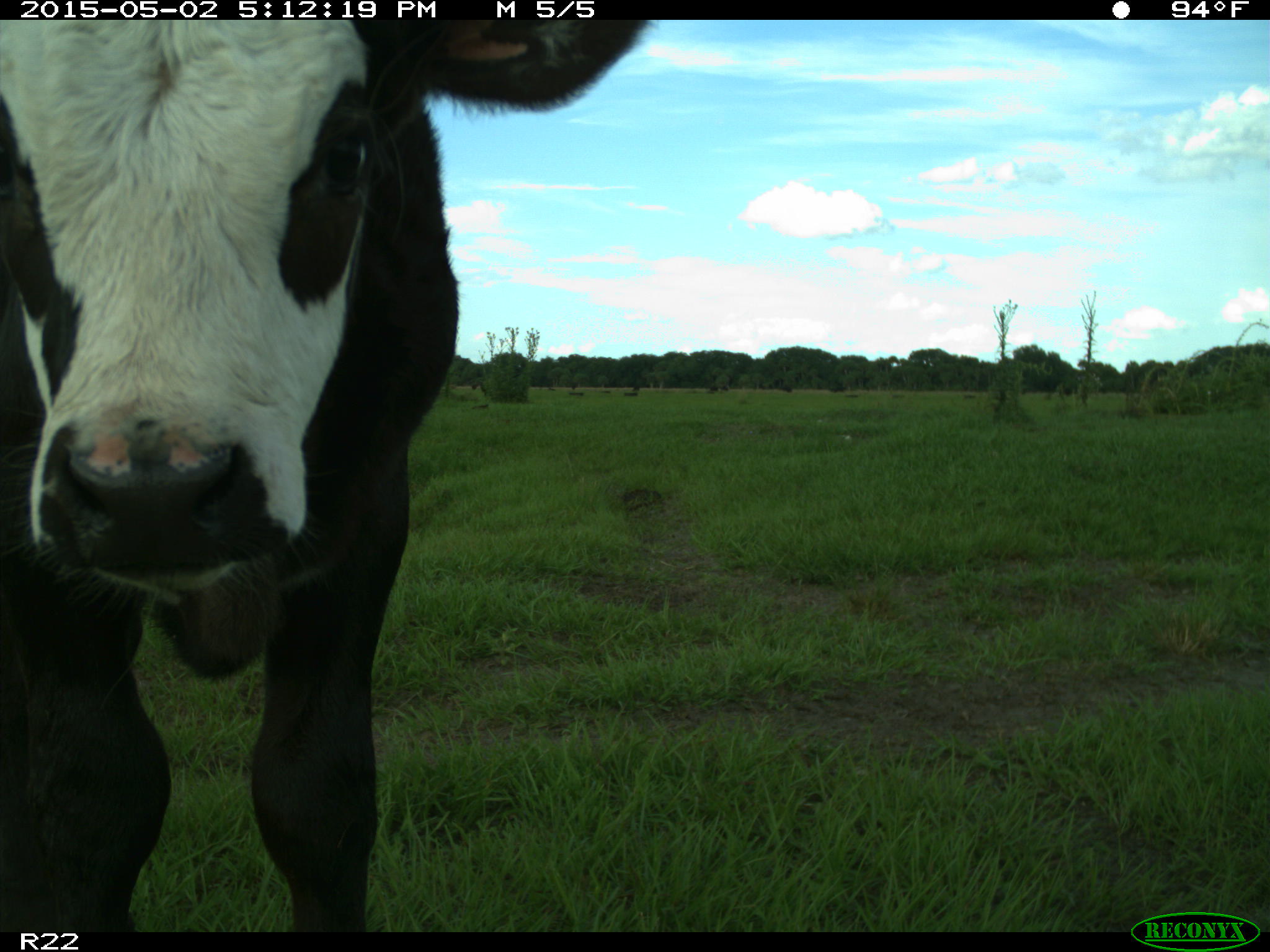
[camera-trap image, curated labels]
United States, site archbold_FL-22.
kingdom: Animalia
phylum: Chordata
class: Mammalia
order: Artiodactyla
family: Bovidae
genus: Bos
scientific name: Bos taurus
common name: domestic cow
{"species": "Bos taurus (domestic cow)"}